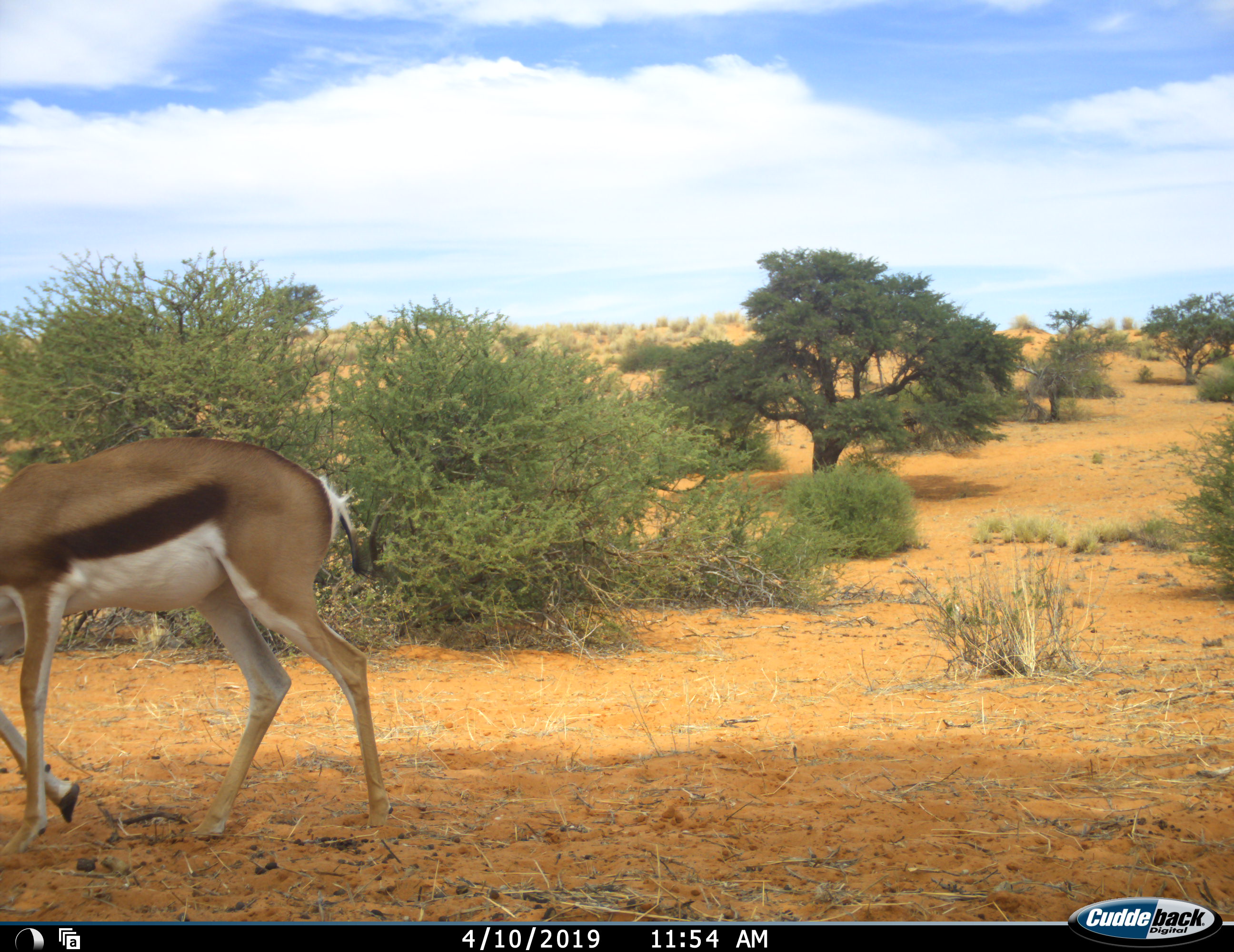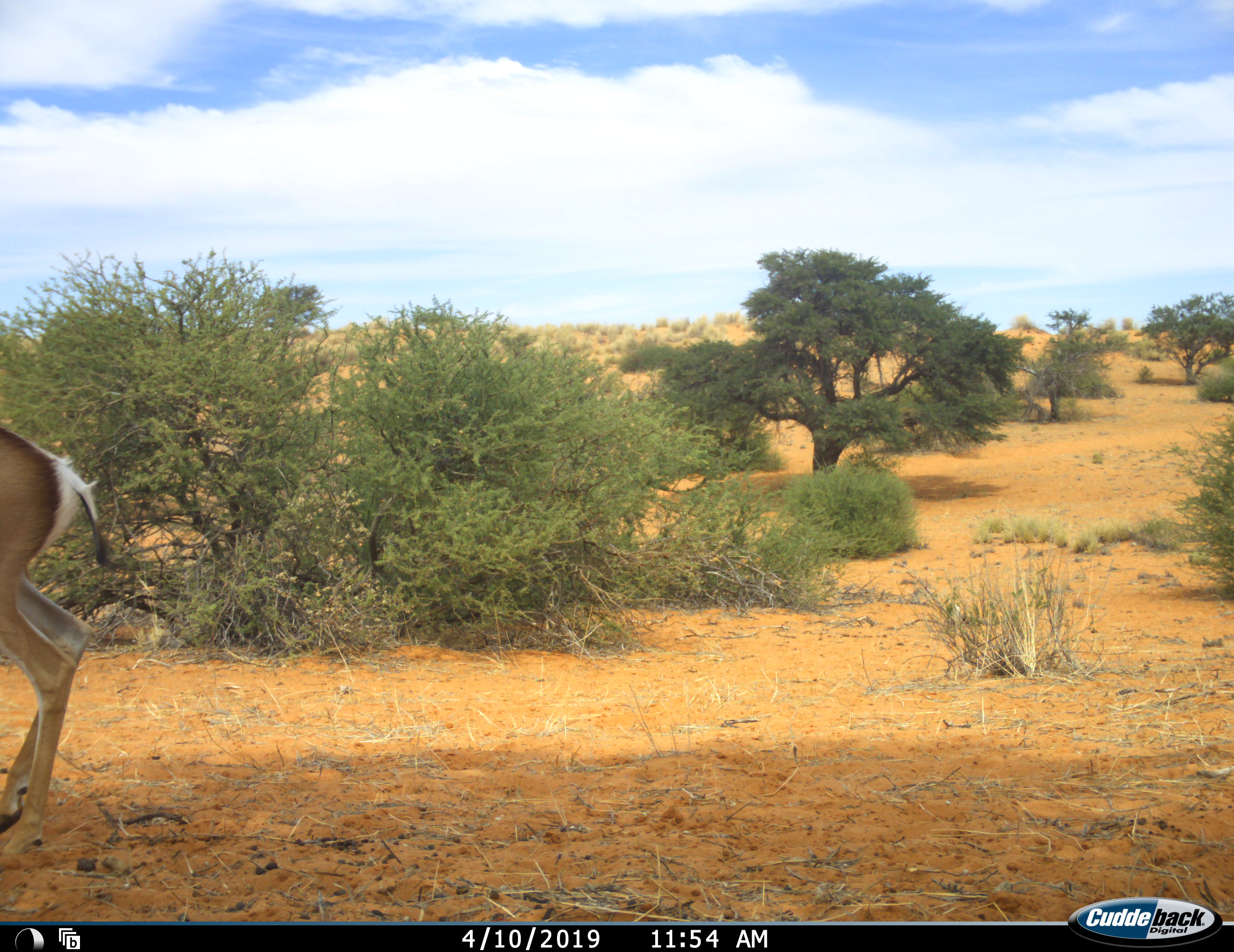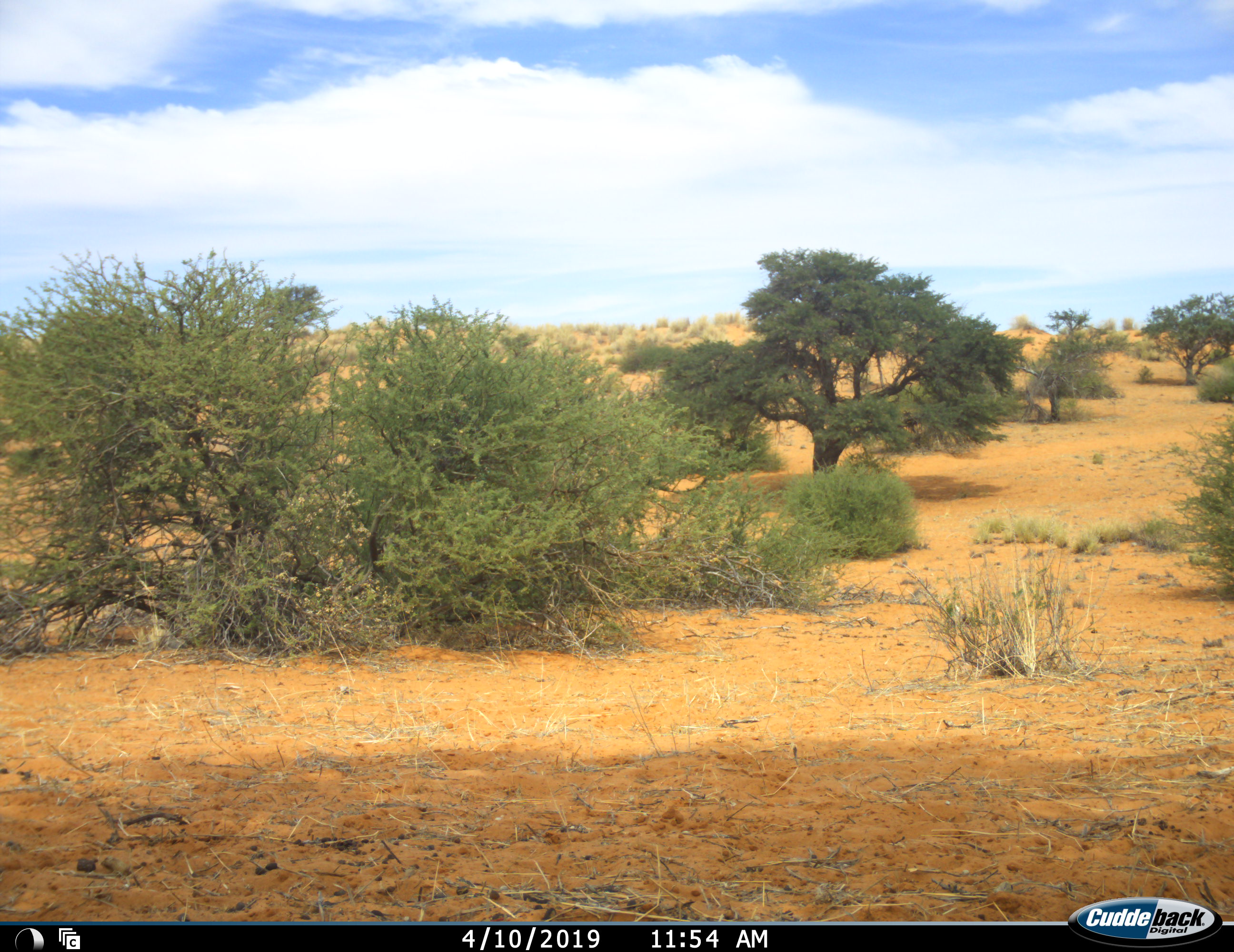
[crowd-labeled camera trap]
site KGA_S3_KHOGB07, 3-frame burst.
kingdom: Animalia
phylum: Chordata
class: Mammalia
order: Artiodactyla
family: Bovidae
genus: Antidorcas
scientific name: Antidorcas marsupialis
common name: springbok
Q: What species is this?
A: Springbok (Antidorcas marsupialis).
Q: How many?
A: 1.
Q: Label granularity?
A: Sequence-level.